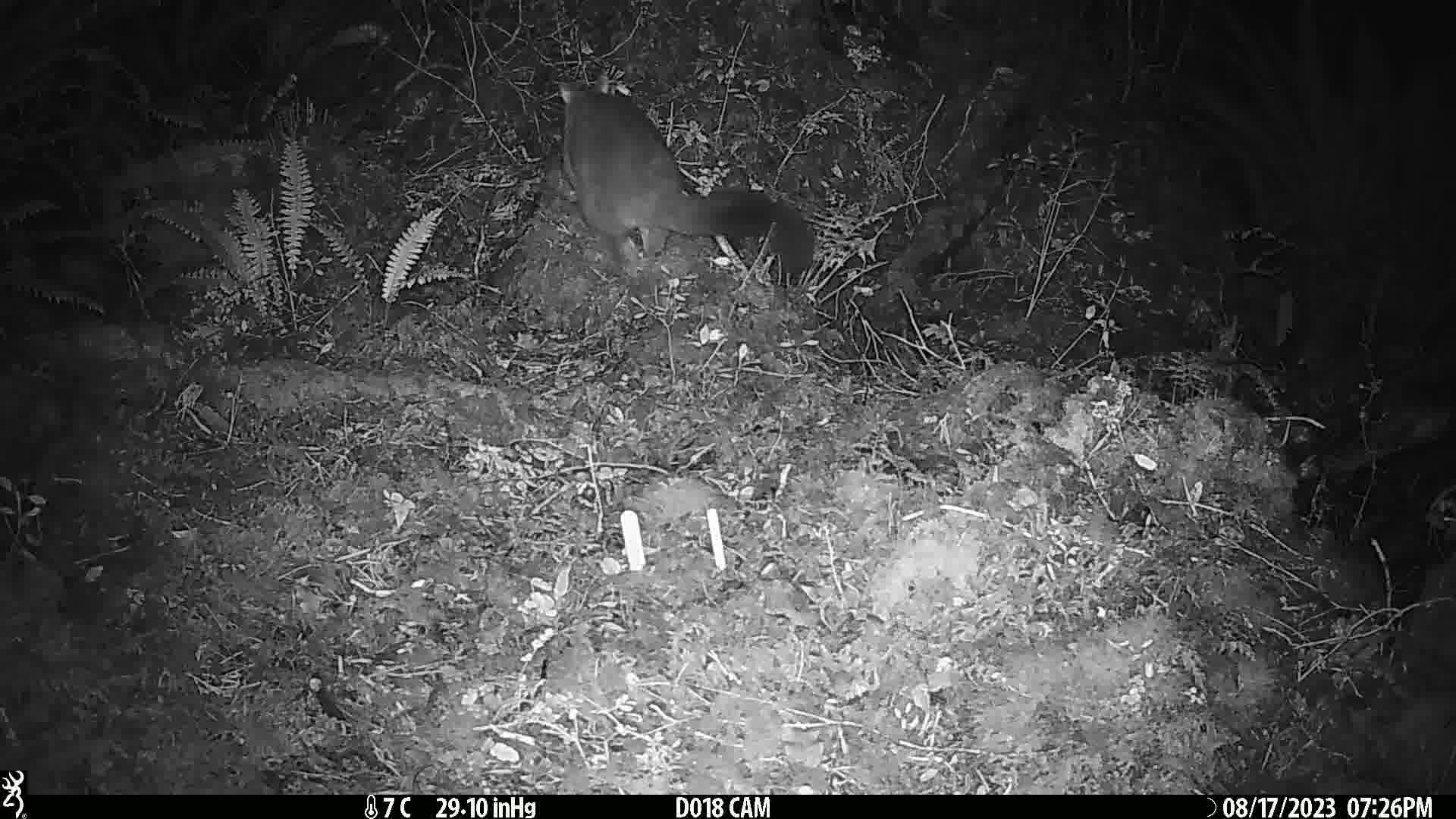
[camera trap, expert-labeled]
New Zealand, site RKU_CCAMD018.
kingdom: Animalia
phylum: Chordata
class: Mammalia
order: Diprotodontia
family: Phalangeridae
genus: Trichosurus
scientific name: Trichosurus vulpecula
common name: common brushtail possum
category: possum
Possum (common brushtail possum) (Trichosurus vulpecula).